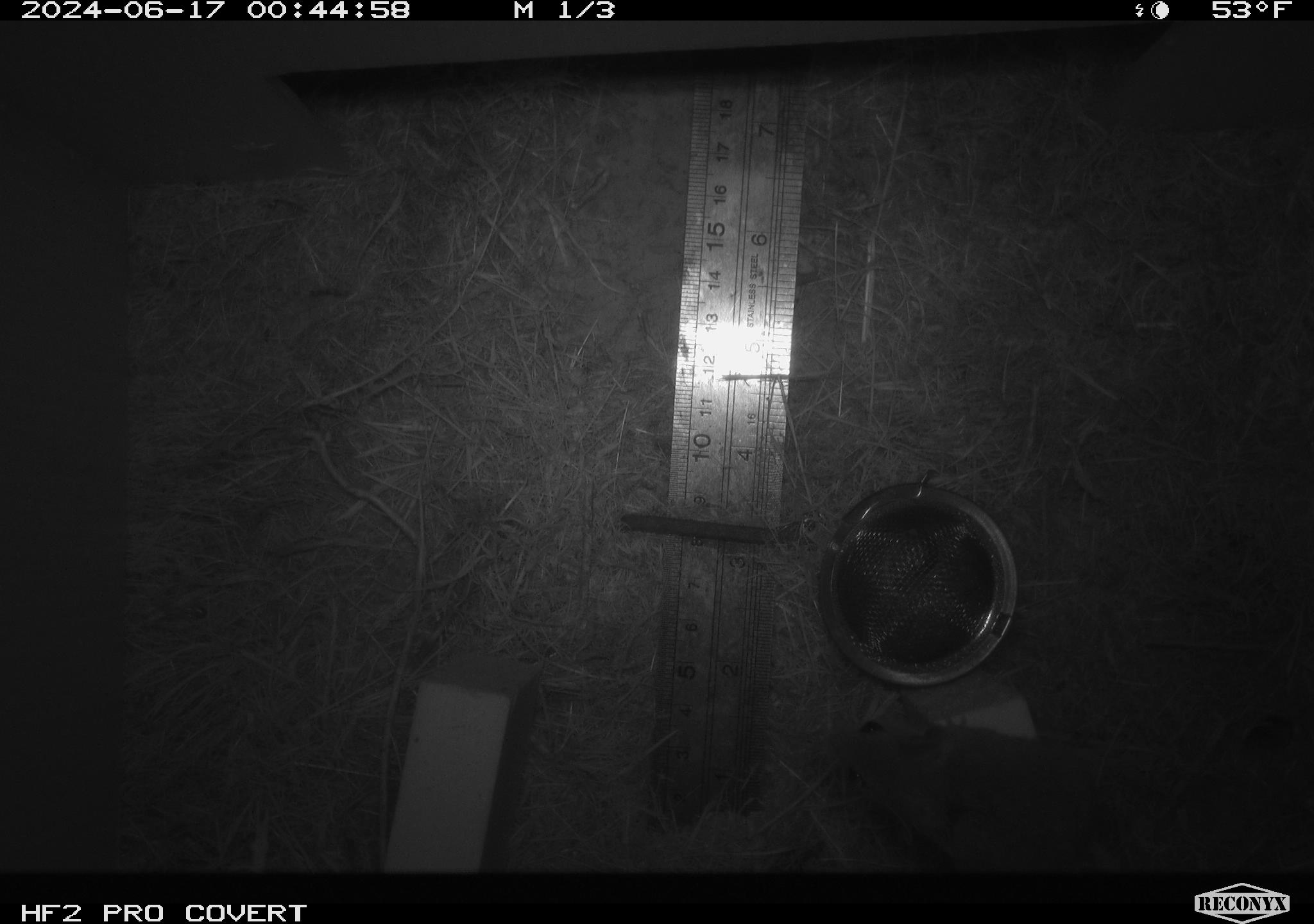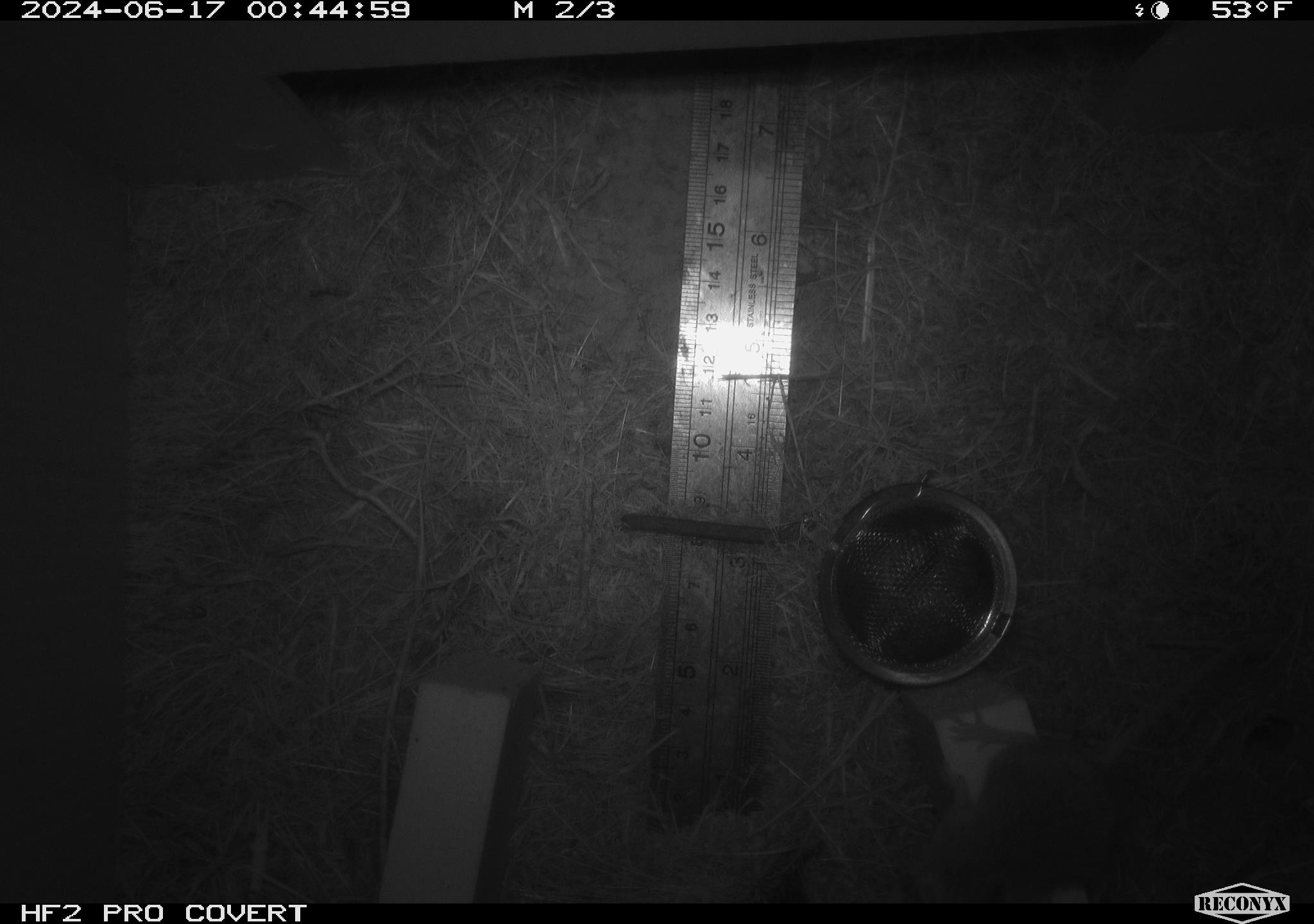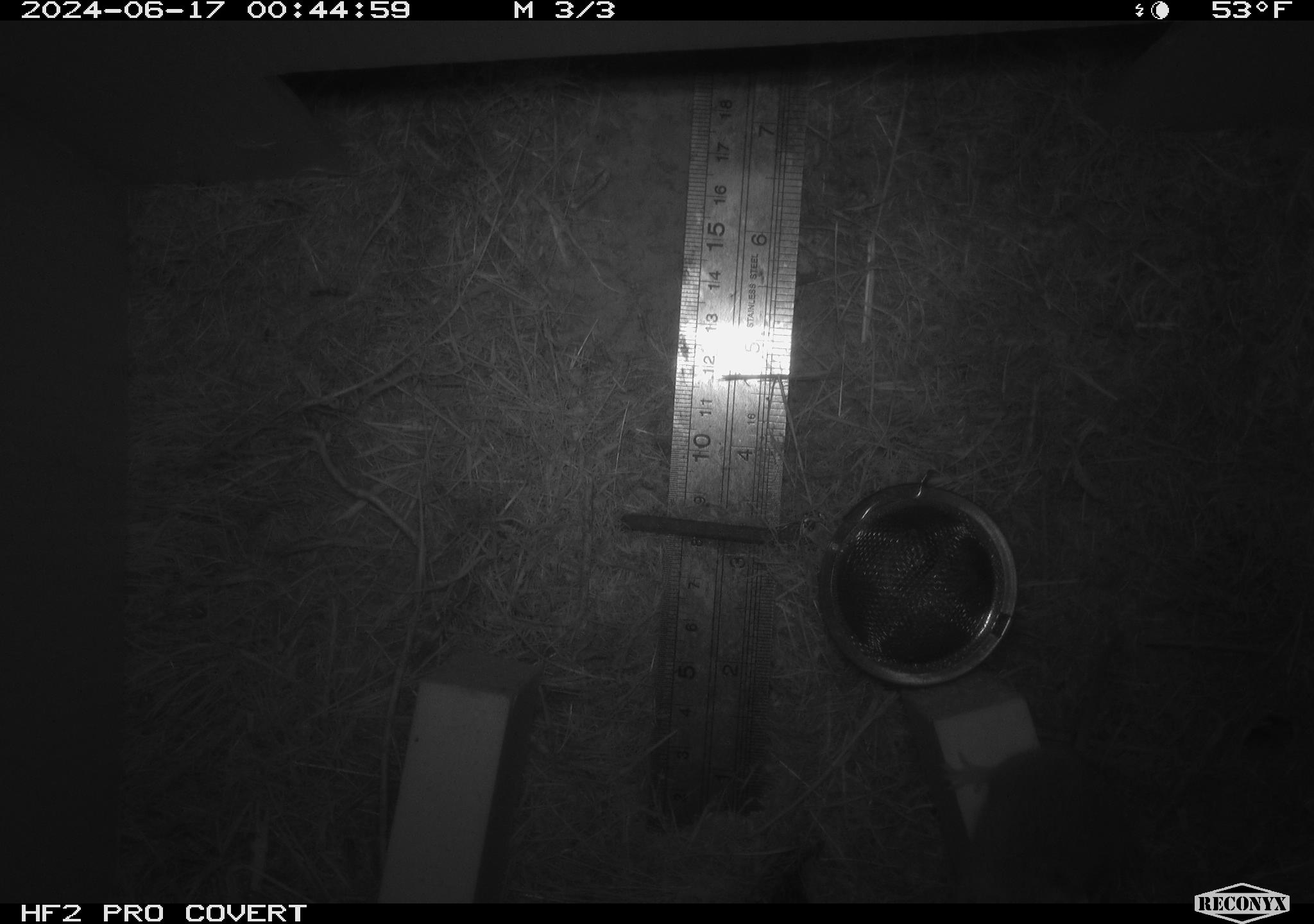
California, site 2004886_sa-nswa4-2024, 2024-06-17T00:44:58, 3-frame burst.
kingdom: Animalia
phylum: Chordata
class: Mammalia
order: Rodentia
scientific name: Rodentia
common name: rodent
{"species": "rodent (Rodentia)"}